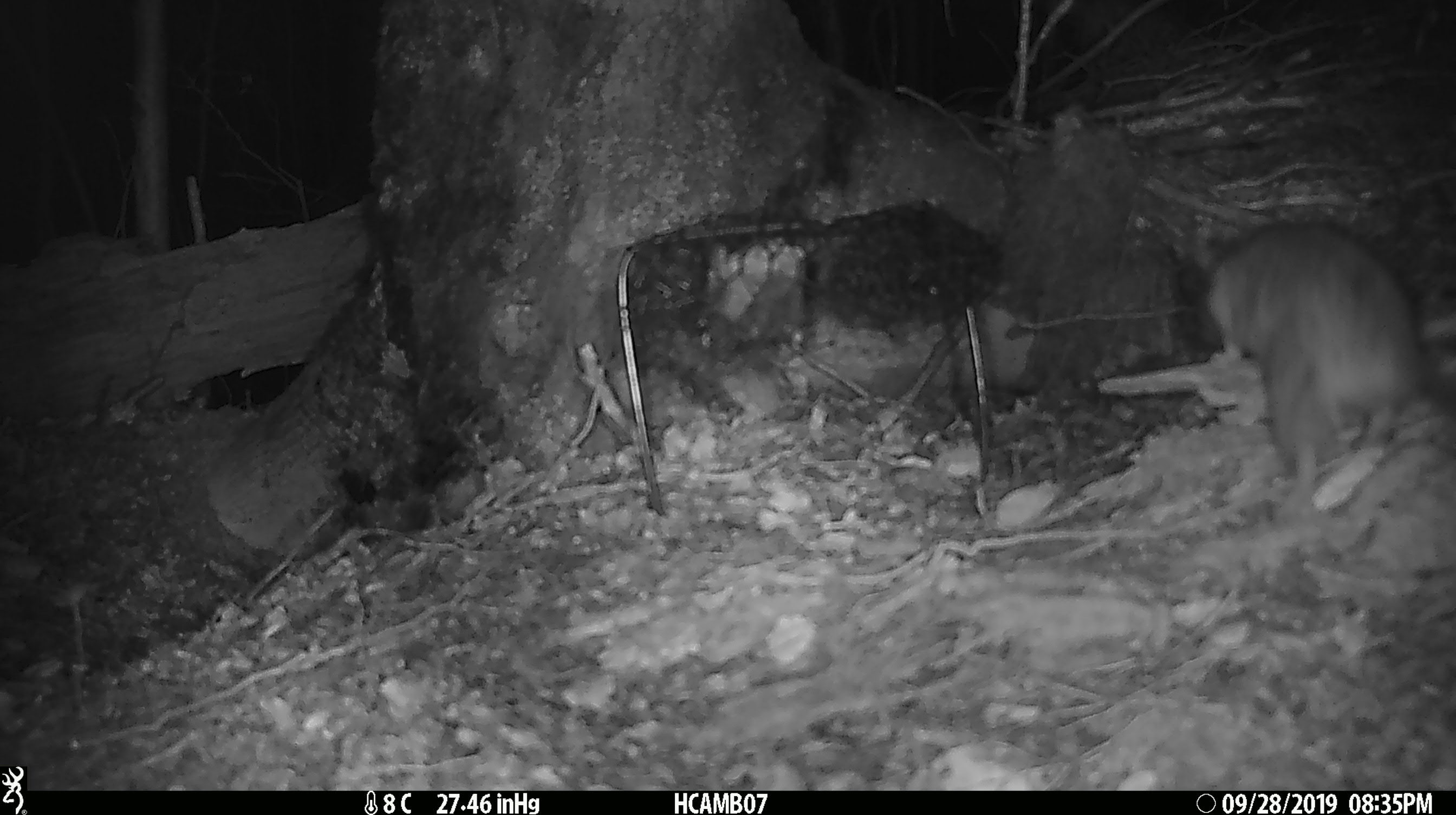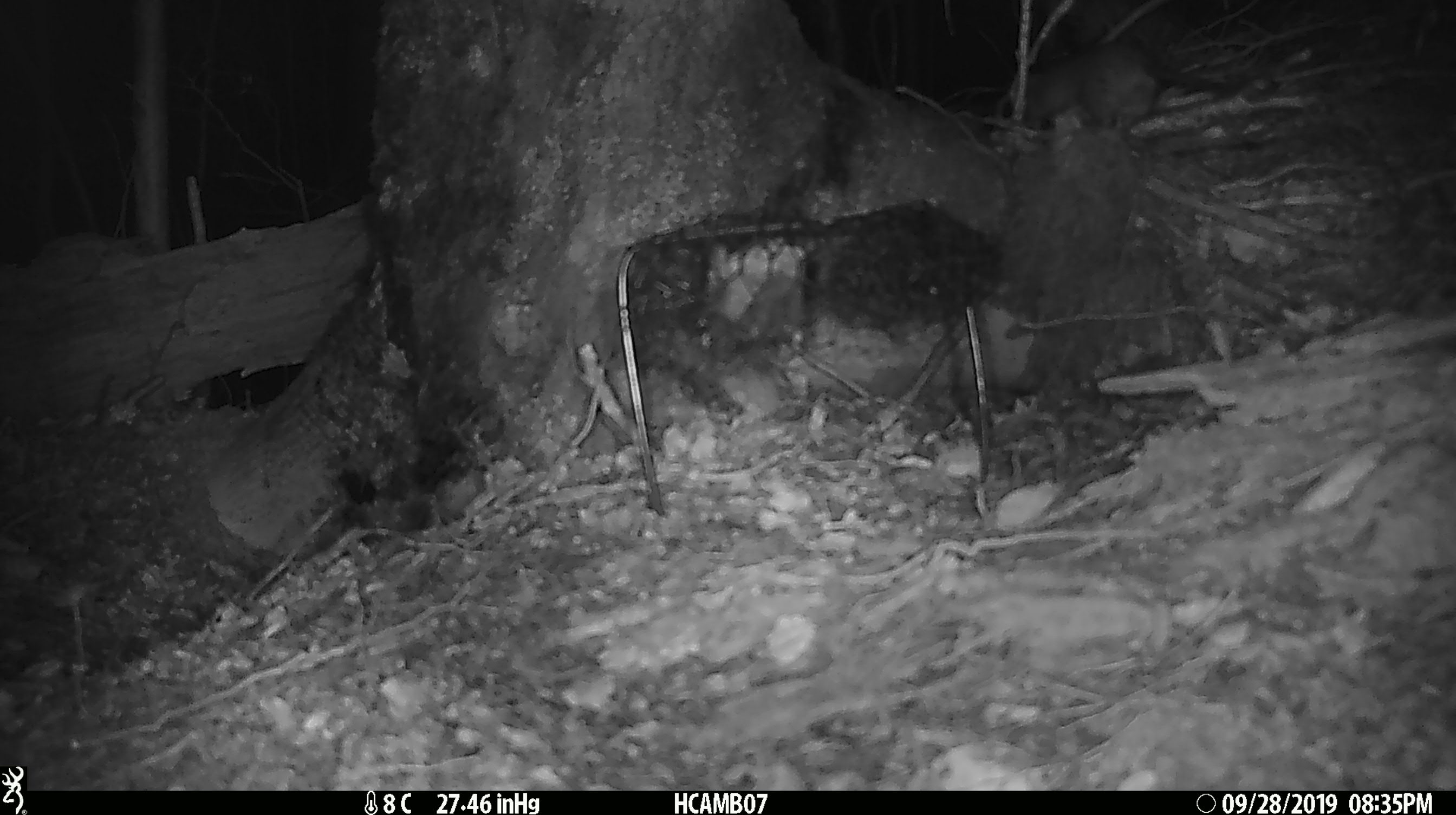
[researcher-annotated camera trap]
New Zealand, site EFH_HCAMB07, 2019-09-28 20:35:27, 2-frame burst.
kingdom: Animalia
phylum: Chordata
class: Mammalia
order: Rodentia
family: Muridae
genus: Rattus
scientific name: Rattus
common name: rat